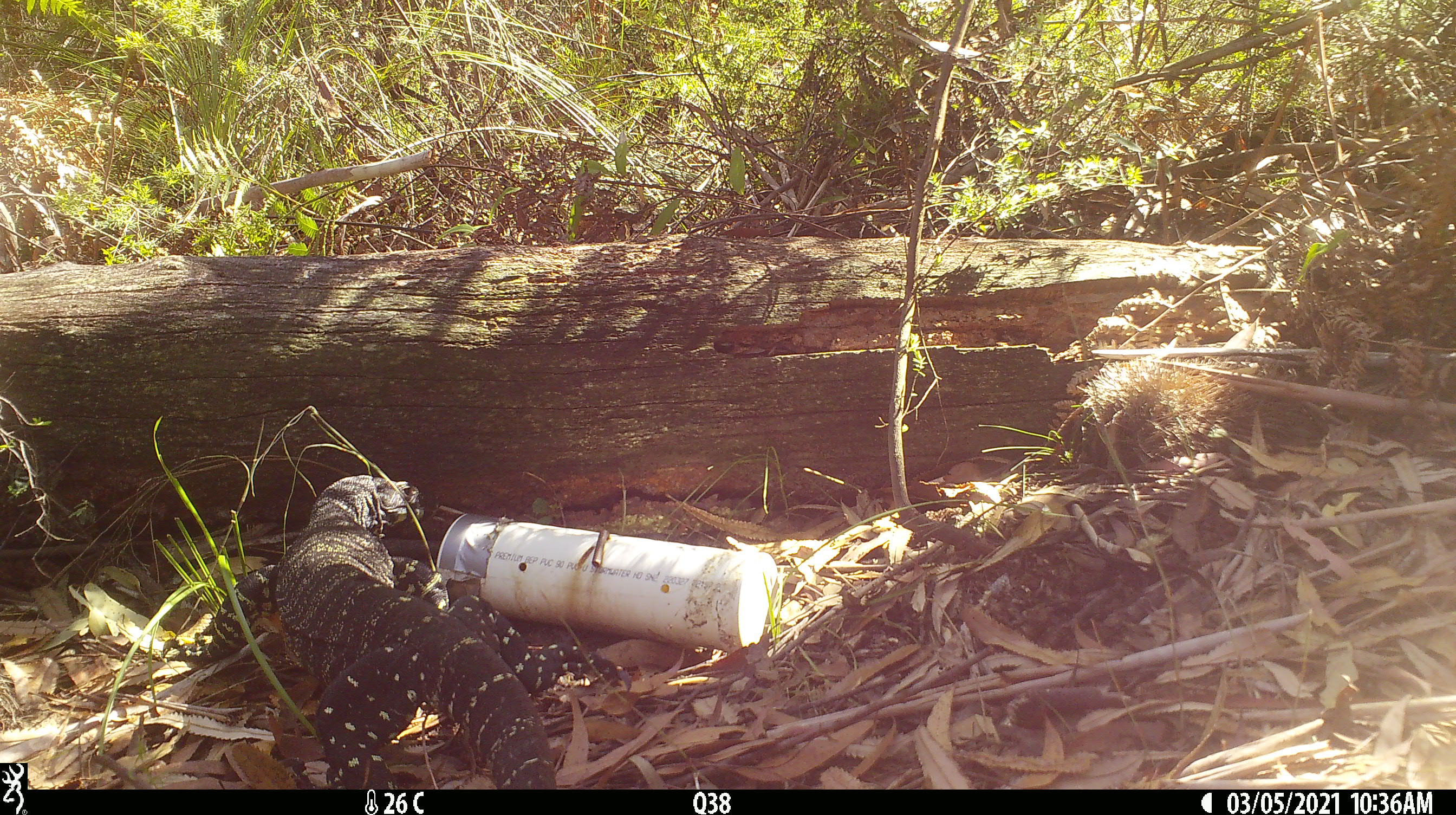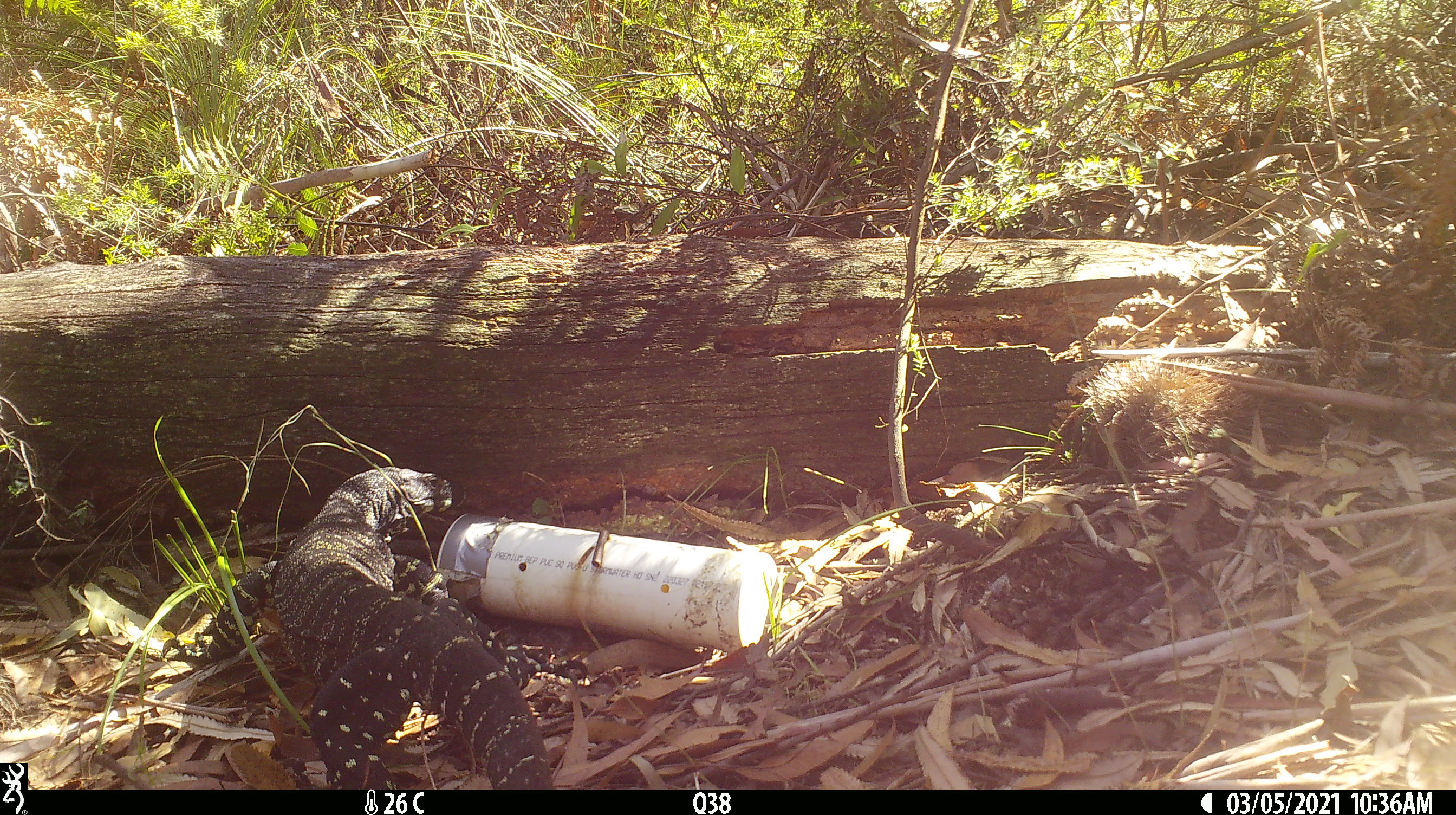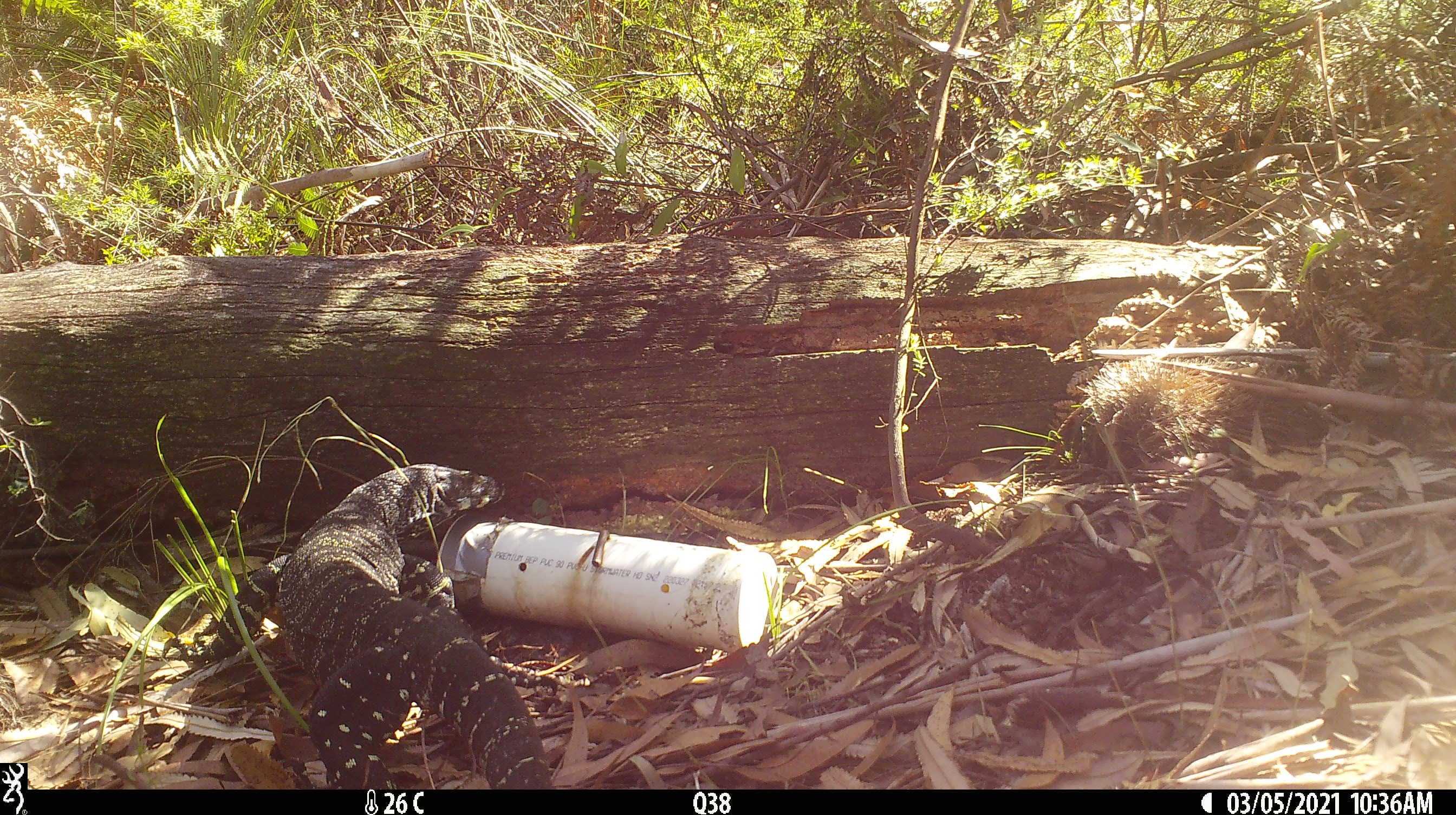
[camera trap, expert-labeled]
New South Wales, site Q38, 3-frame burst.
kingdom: Animalia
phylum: Chordata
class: Reptilia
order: Squamata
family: Varanidae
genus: Varanus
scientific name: Varanus varius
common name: lace monitor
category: goanna